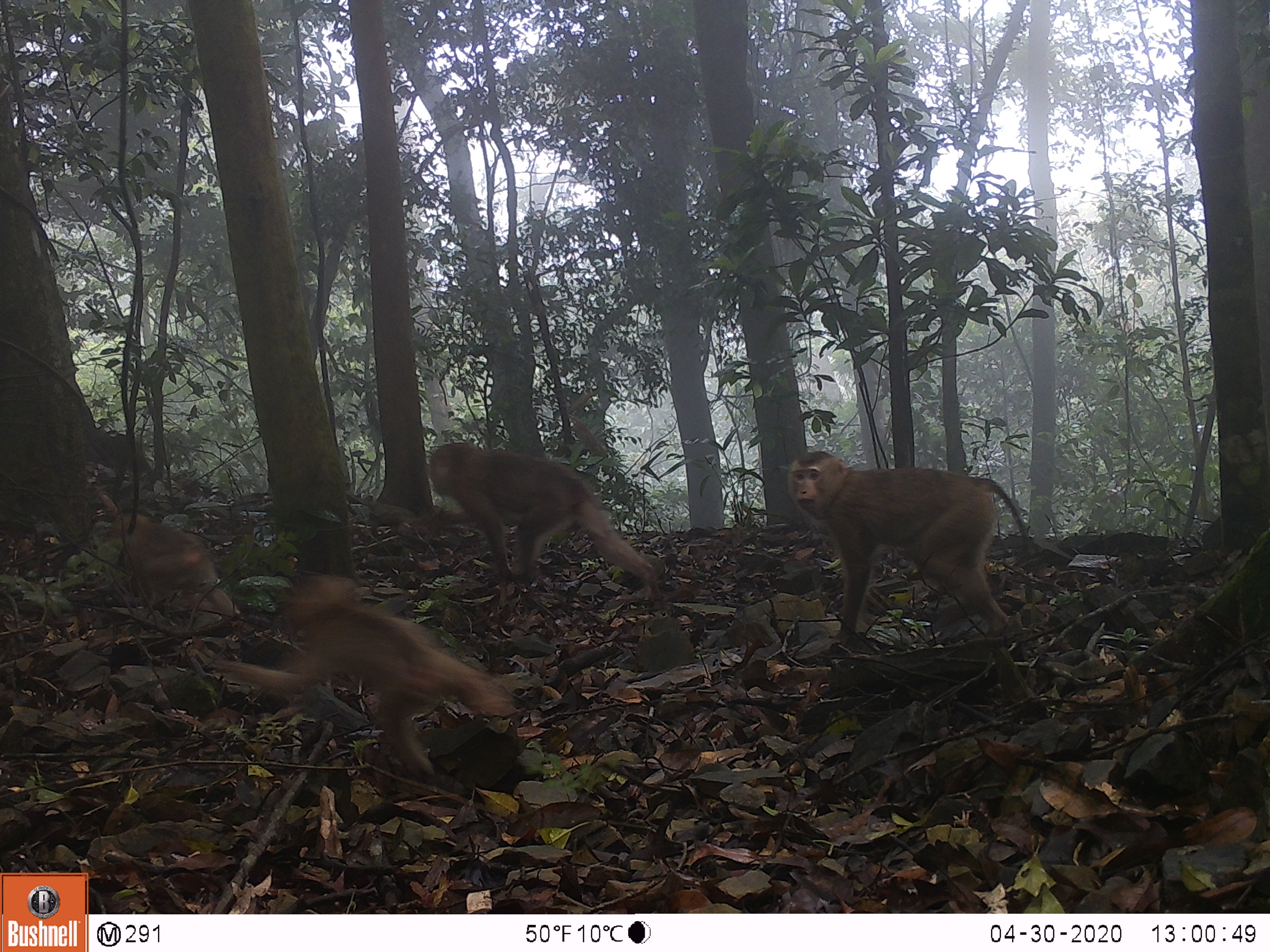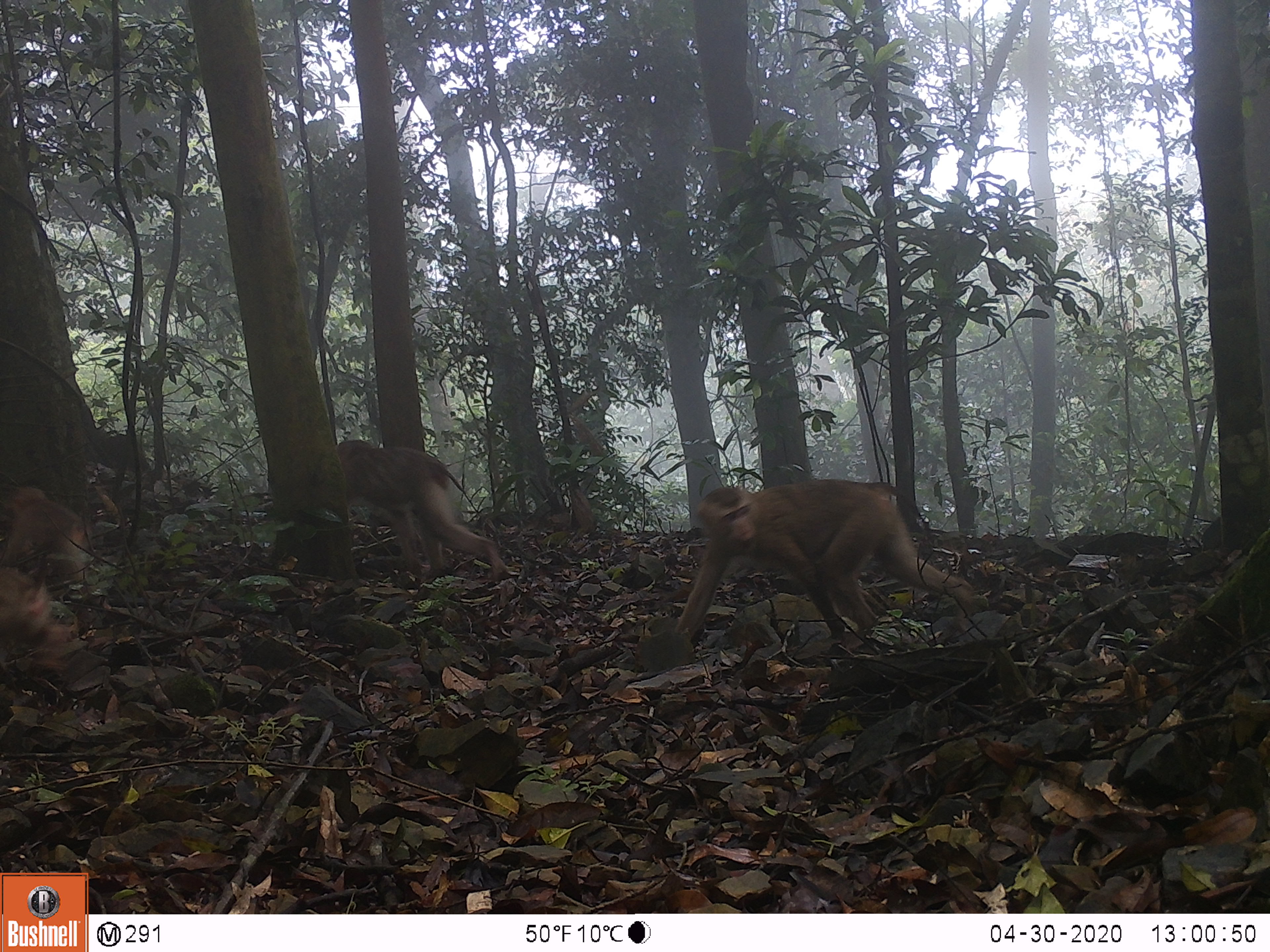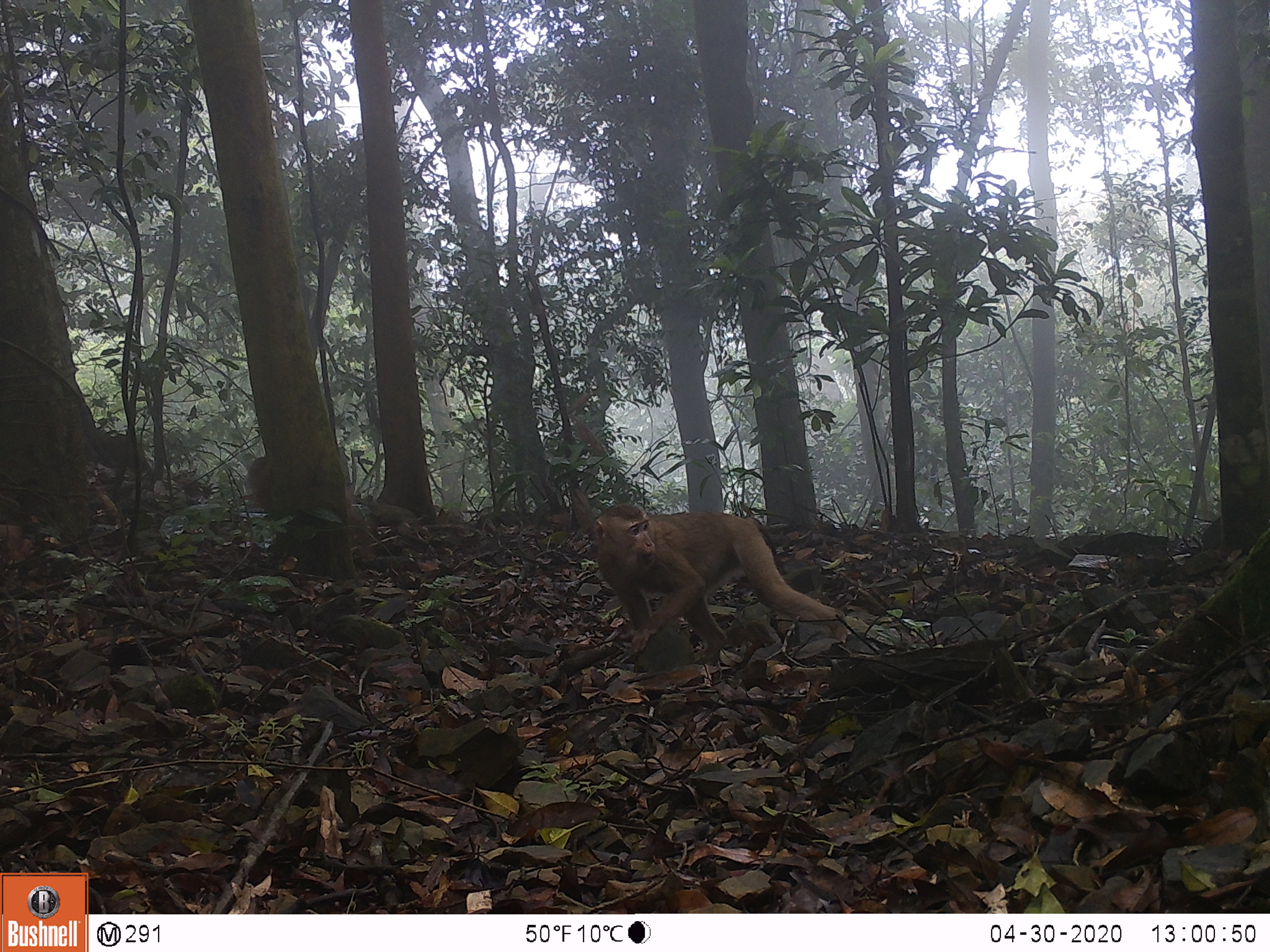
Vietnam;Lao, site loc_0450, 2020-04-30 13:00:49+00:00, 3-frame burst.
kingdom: Animalia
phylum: Chordata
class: Mammalia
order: Primates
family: Cercopithecidae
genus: Macaca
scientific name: Macaca nemestrina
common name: pig-tailed macaque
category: pig tailed macaque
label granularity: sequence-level